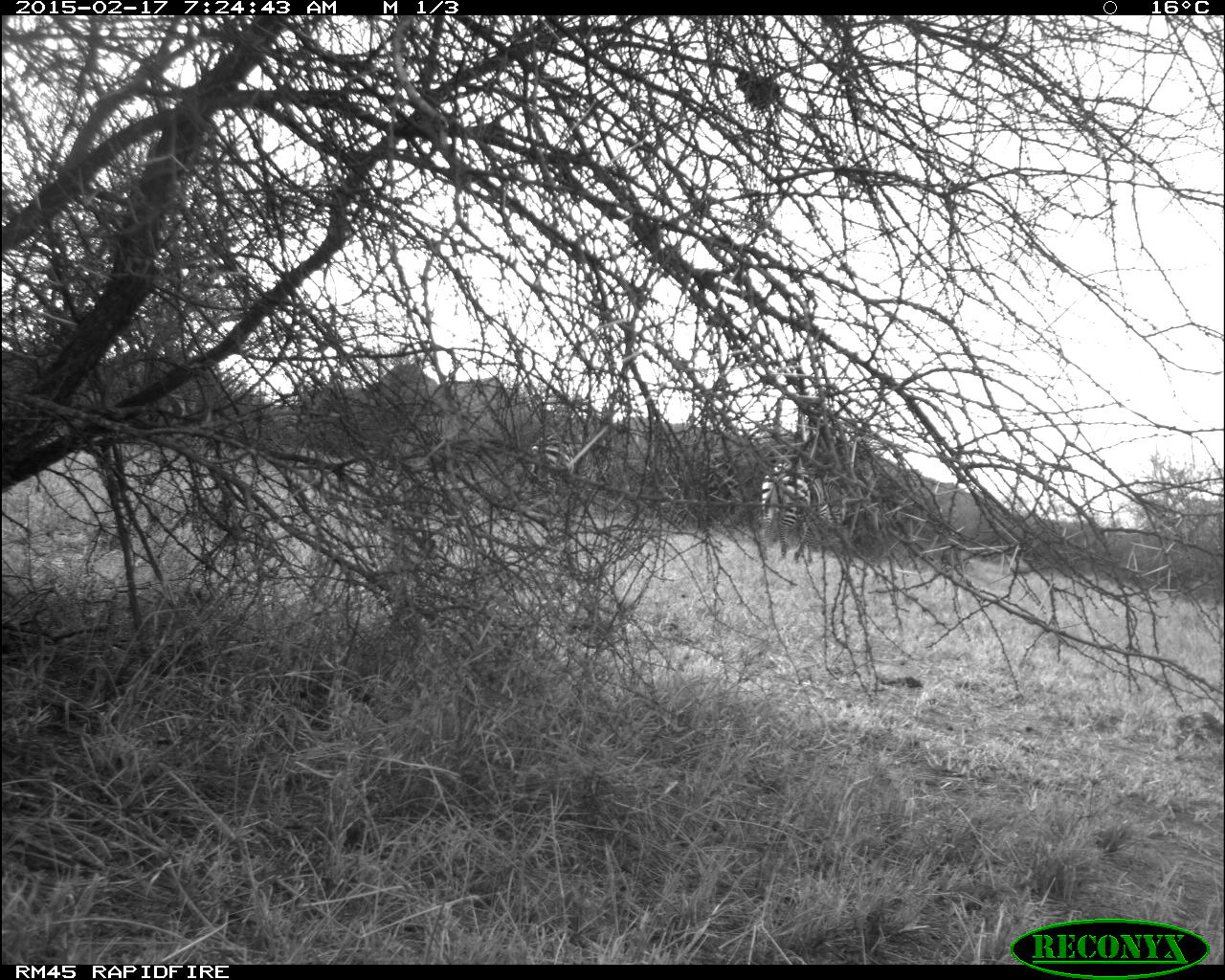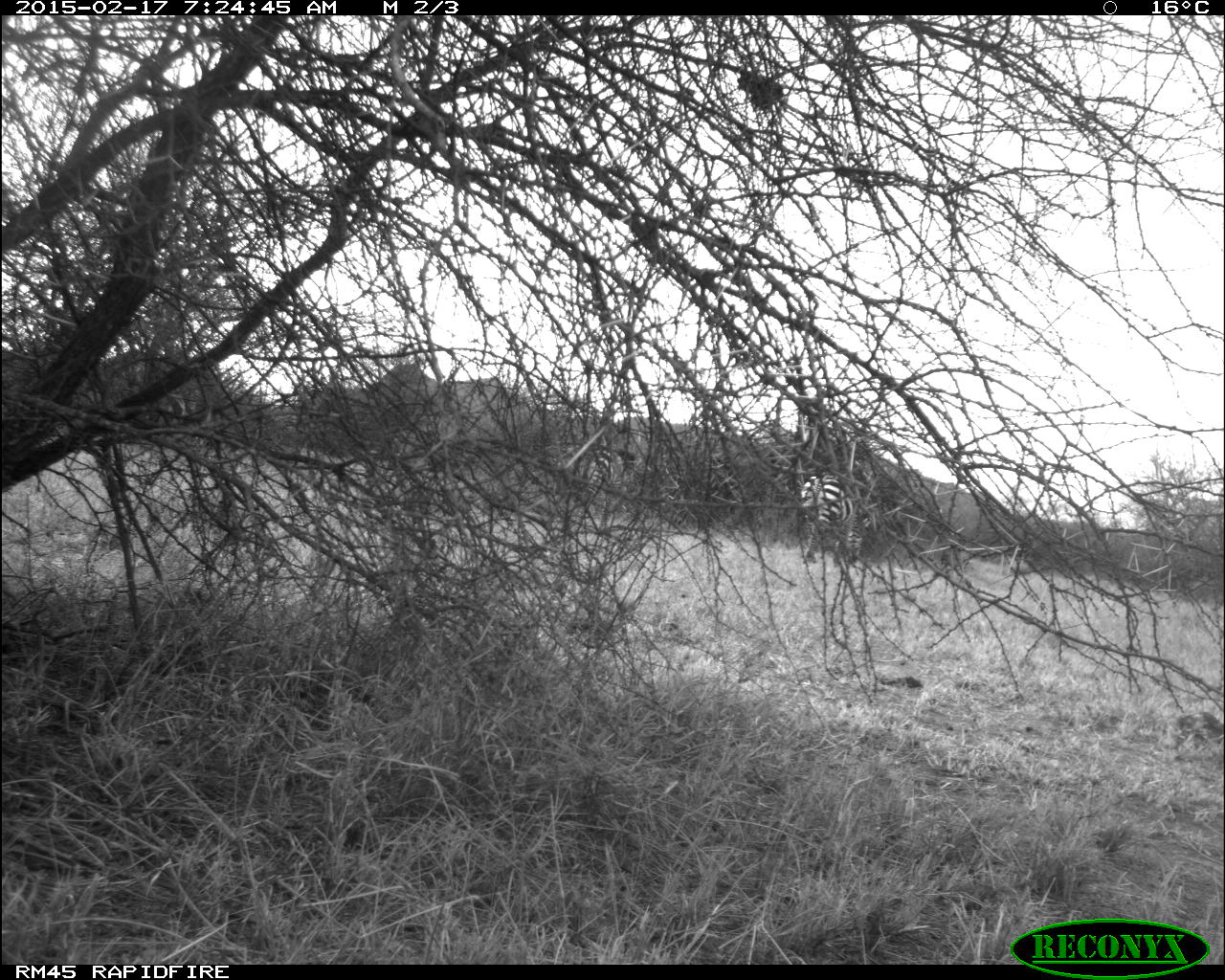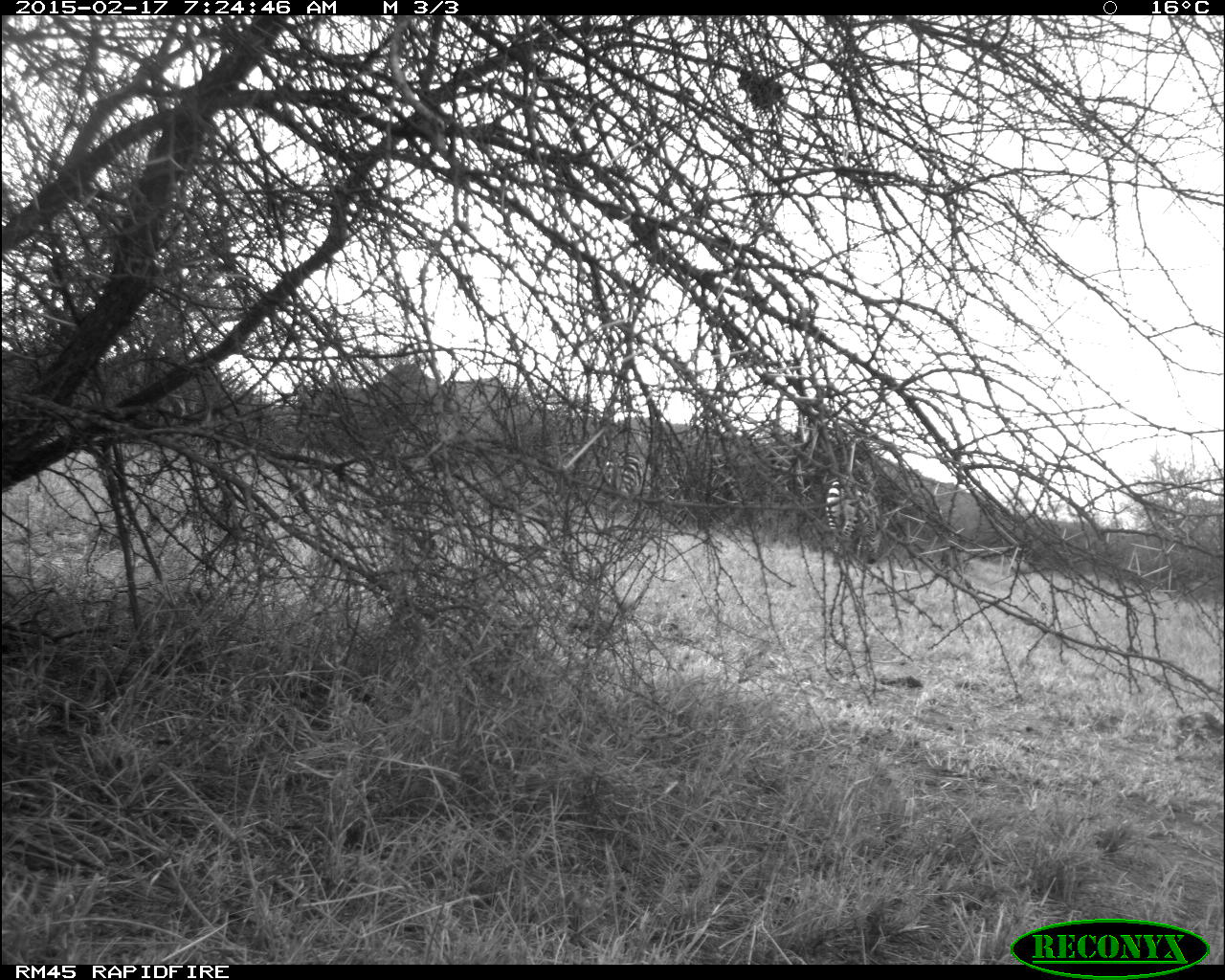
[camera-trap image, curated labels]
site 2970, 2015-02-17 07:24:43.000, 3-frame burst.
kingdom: Animalia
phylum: Chordata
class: Mammalia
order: Perissodactyla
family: Equidae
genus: Equus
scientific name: Equus quagga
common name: plains zebra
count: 2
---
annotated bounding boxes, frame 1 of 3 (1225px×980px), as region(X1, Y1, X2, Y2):
equus quagga: region(759, 463, 847, 561); region(520, 441, 608, 521)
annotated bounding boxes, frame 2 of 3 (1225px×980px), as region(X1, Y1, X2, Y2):
equus quagga: region(799, 473, 865, 567); region(574, 450, 630, 524)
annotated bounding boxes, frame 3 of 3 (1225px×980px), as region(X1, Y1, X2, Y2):
equus quagga: region(828, 477, 884, 567); region(603, 455, 658, 539)